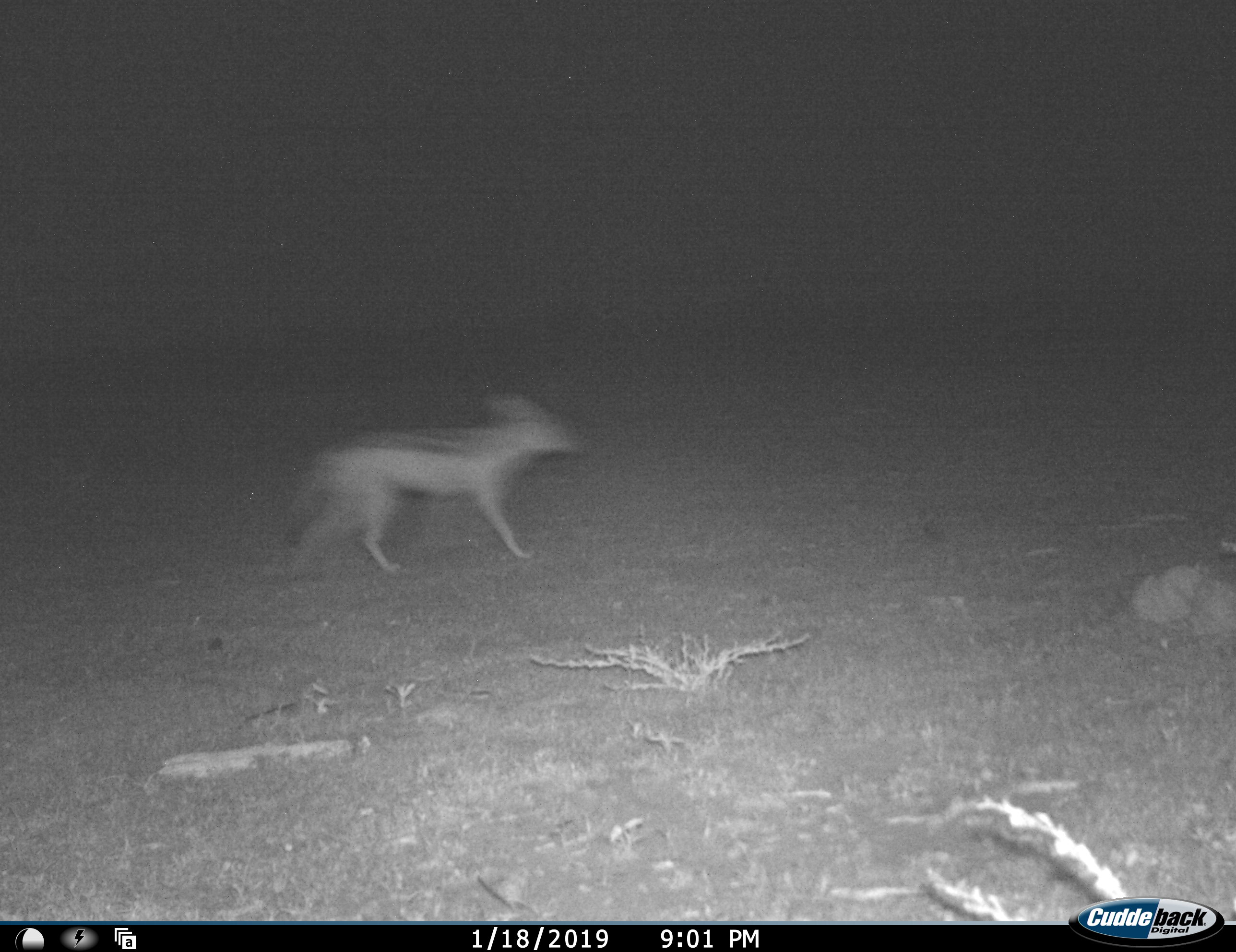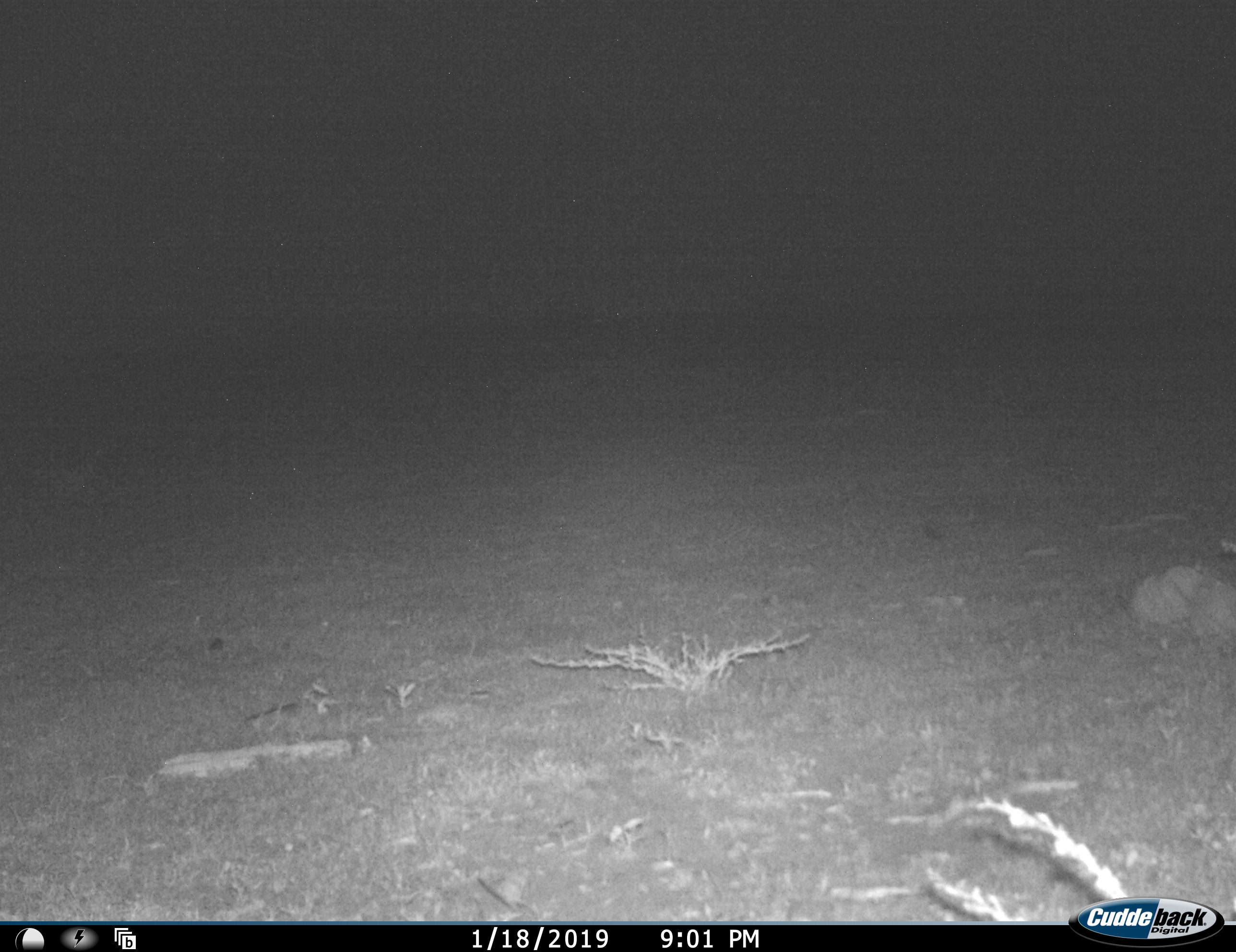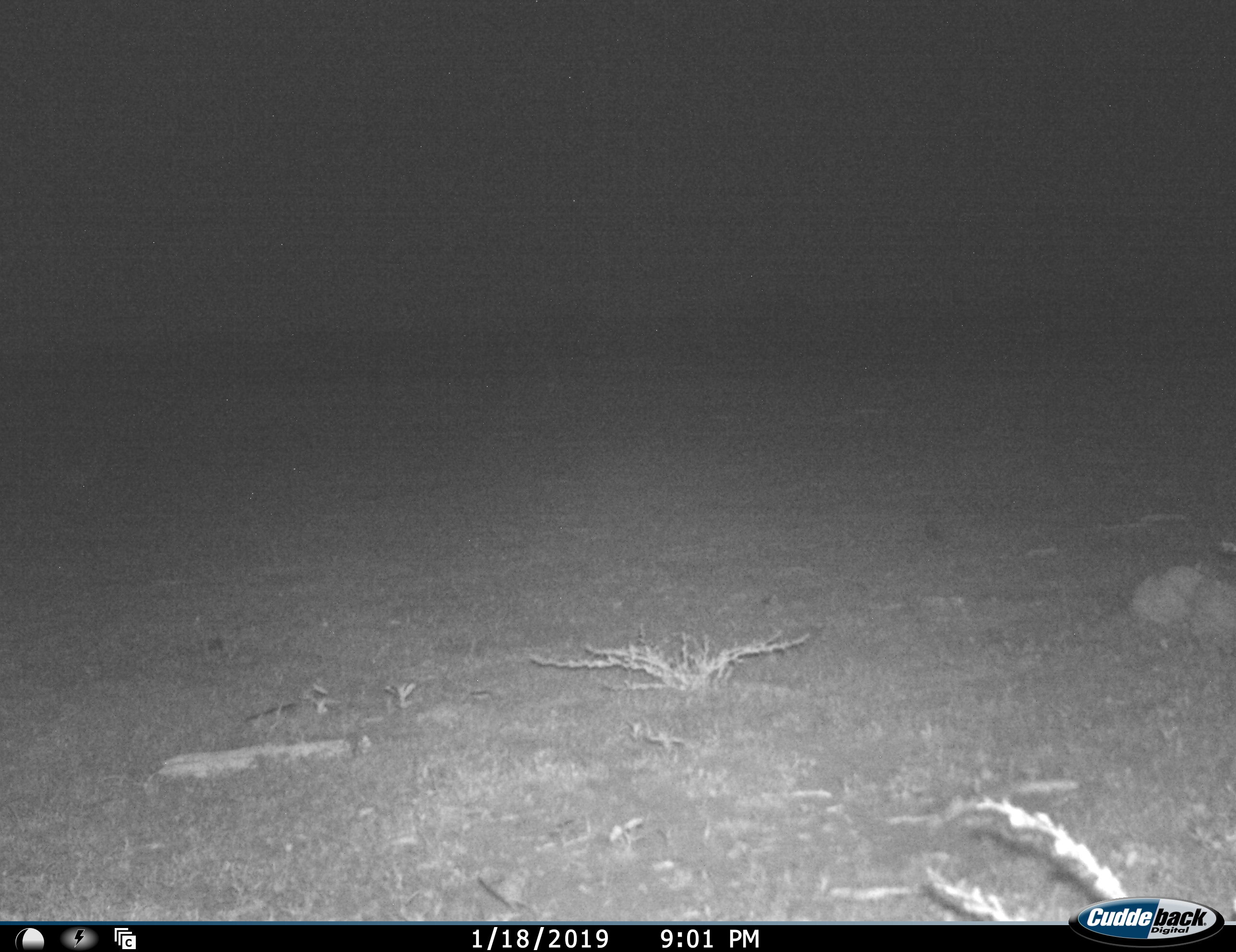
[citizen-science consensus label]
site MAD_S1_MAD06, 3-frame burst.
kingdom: Animalia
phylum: Chordata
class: Mammalia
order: Carnivora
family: Canidae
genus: Lupulella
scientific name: Lupulella mesomelas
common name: black-backed jackal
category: jackalblackbacked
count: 1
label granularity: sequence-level